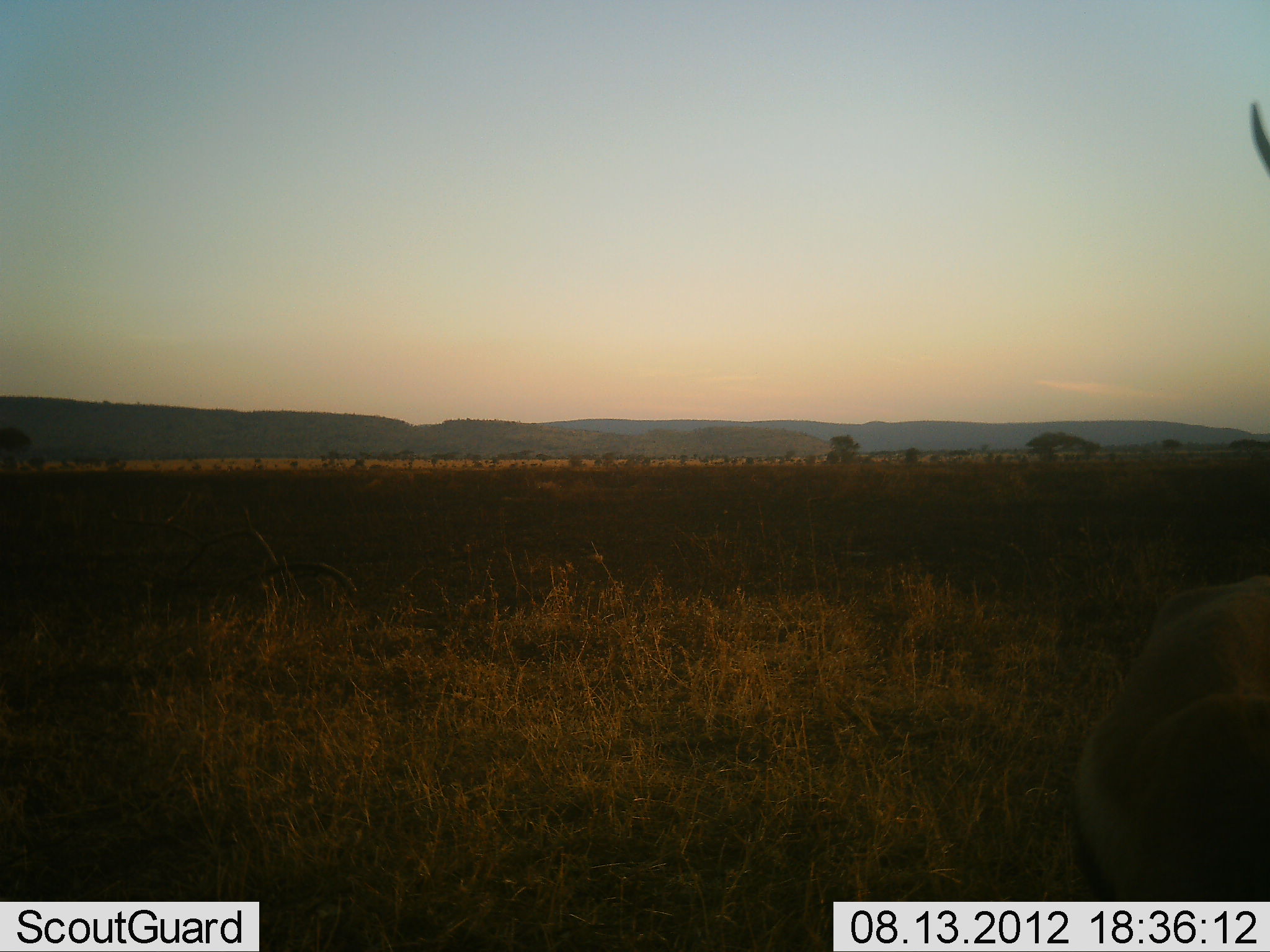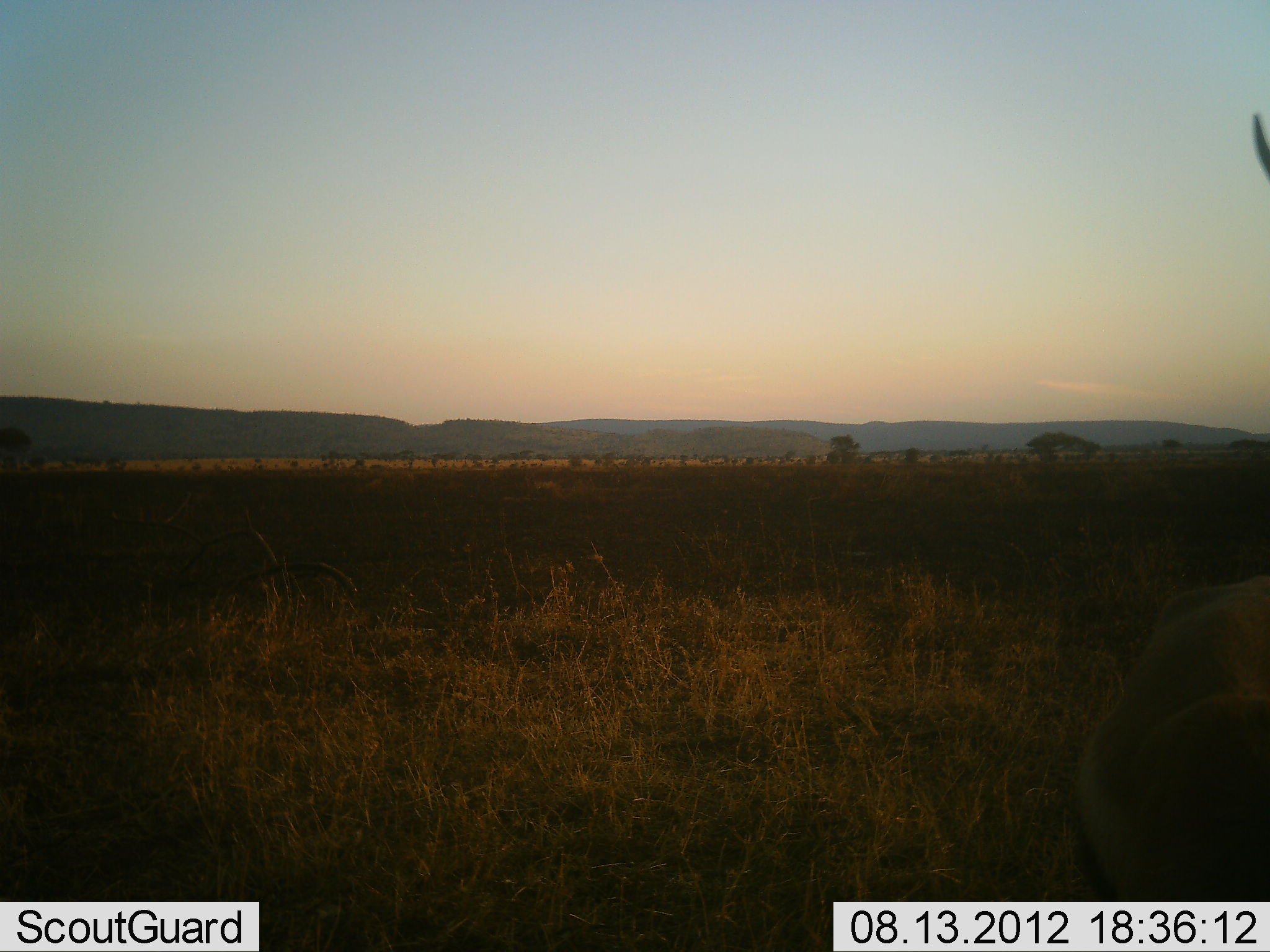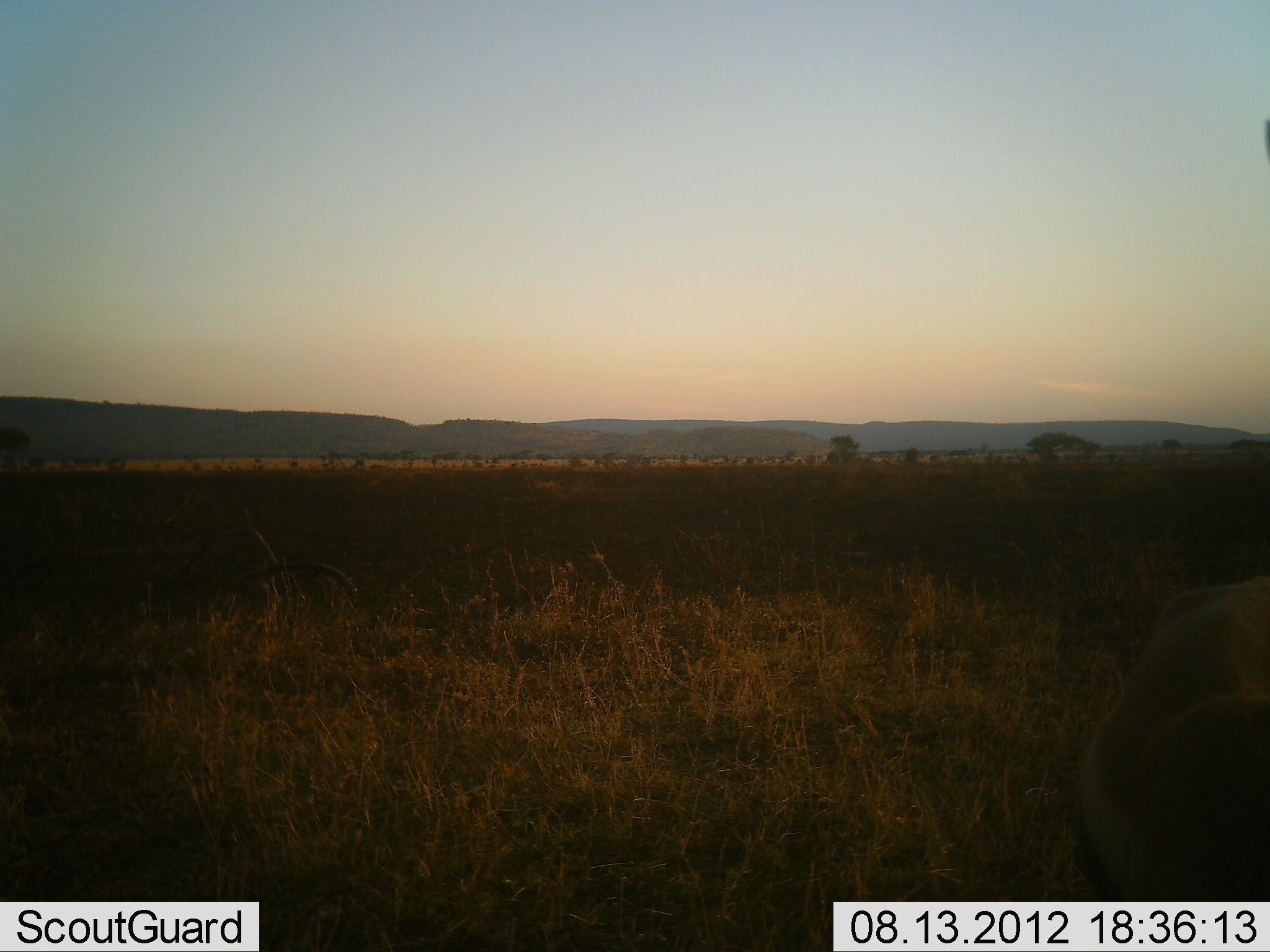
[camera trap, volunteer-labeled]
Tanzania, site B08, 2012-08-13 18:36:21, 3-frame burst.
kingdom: Animalia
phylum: Chordata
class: Mammalia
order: Artiodactyla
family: Bovidae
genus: Eudorcas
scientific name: Eudorcas thomsonii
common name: thomson's gazelle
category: gazellethomsons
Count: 1.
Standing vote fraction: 100%.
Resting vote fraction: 0%.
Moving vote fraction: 0%.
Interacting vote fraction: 0%.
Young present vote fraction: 0%.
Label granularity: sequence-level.